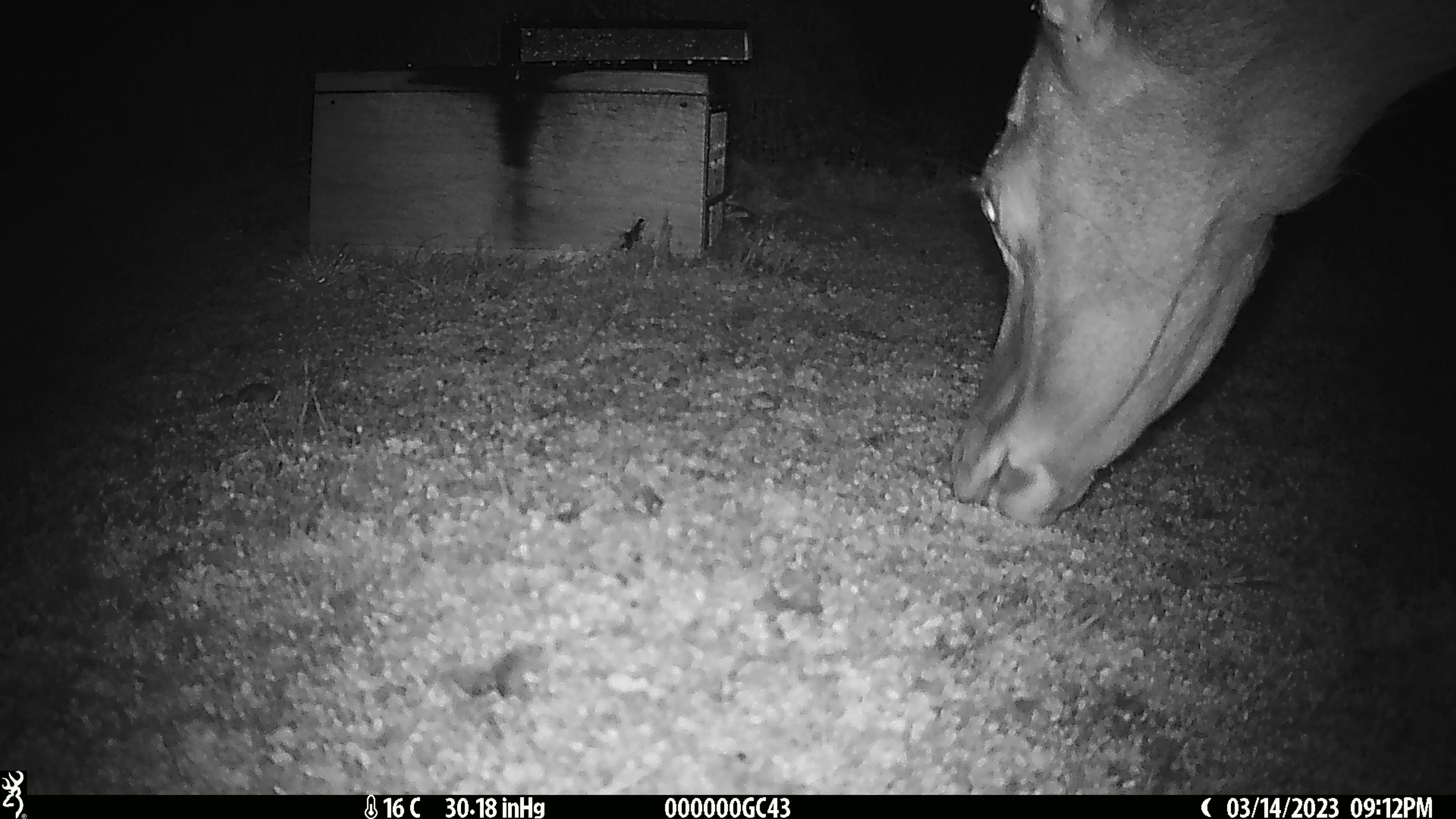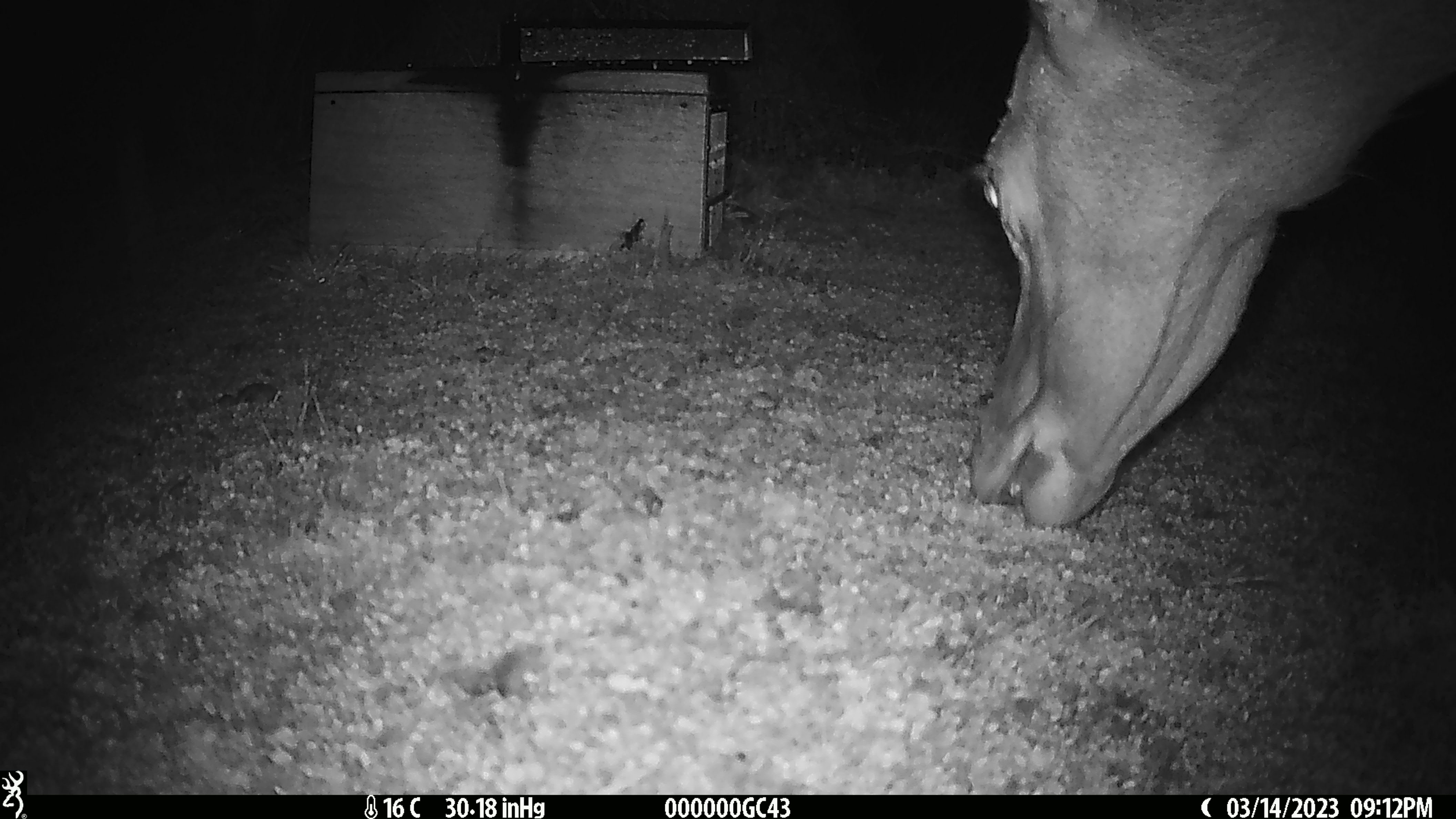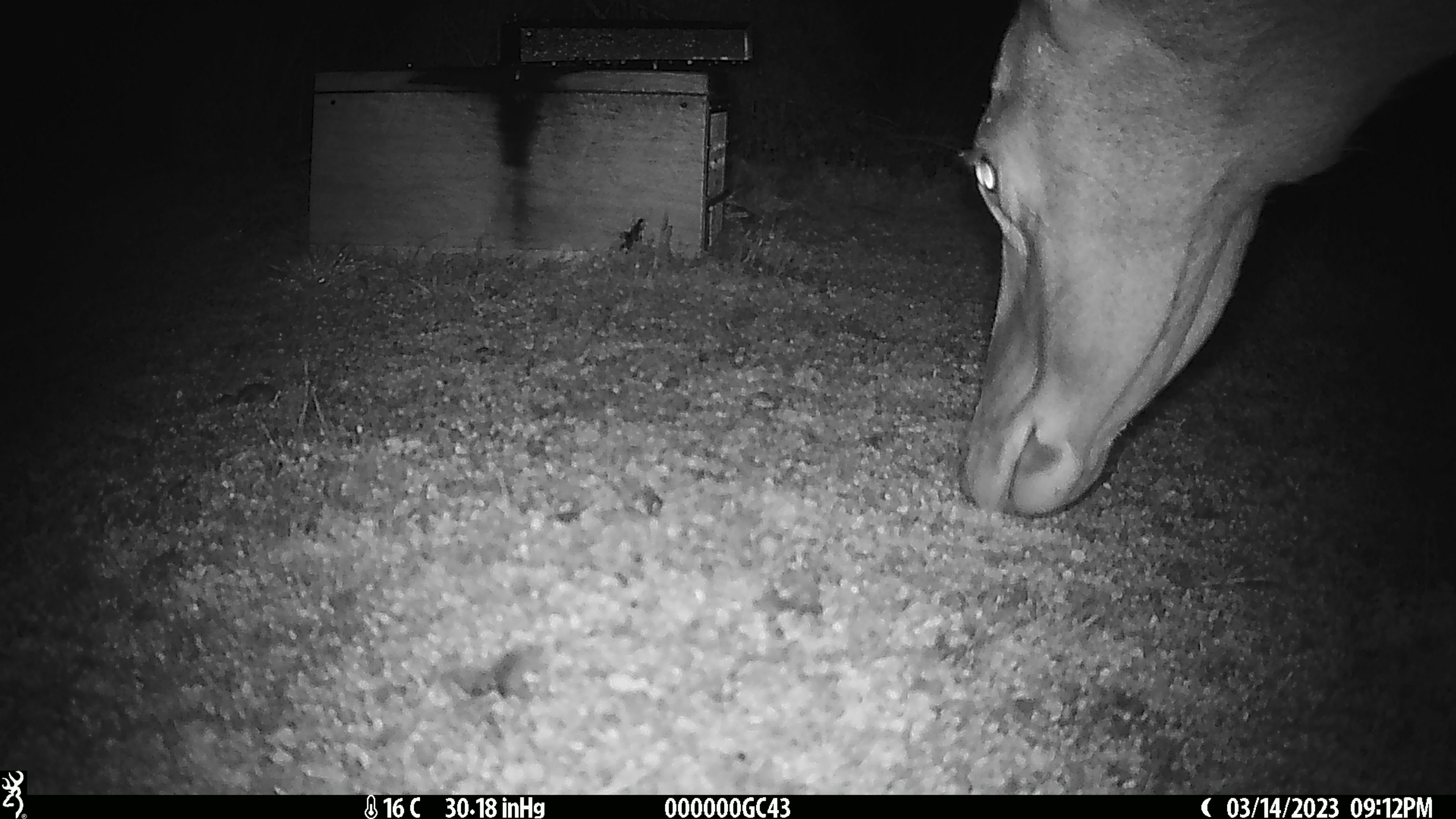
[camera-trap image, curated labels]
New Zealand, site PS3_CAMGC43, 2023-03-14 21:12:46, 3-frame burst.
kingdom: Animalia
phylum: Chordata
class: Mammalia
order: Artiodactyla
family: Cervidae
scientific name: Cervidae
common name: deer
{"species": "deer (Cervidae)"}